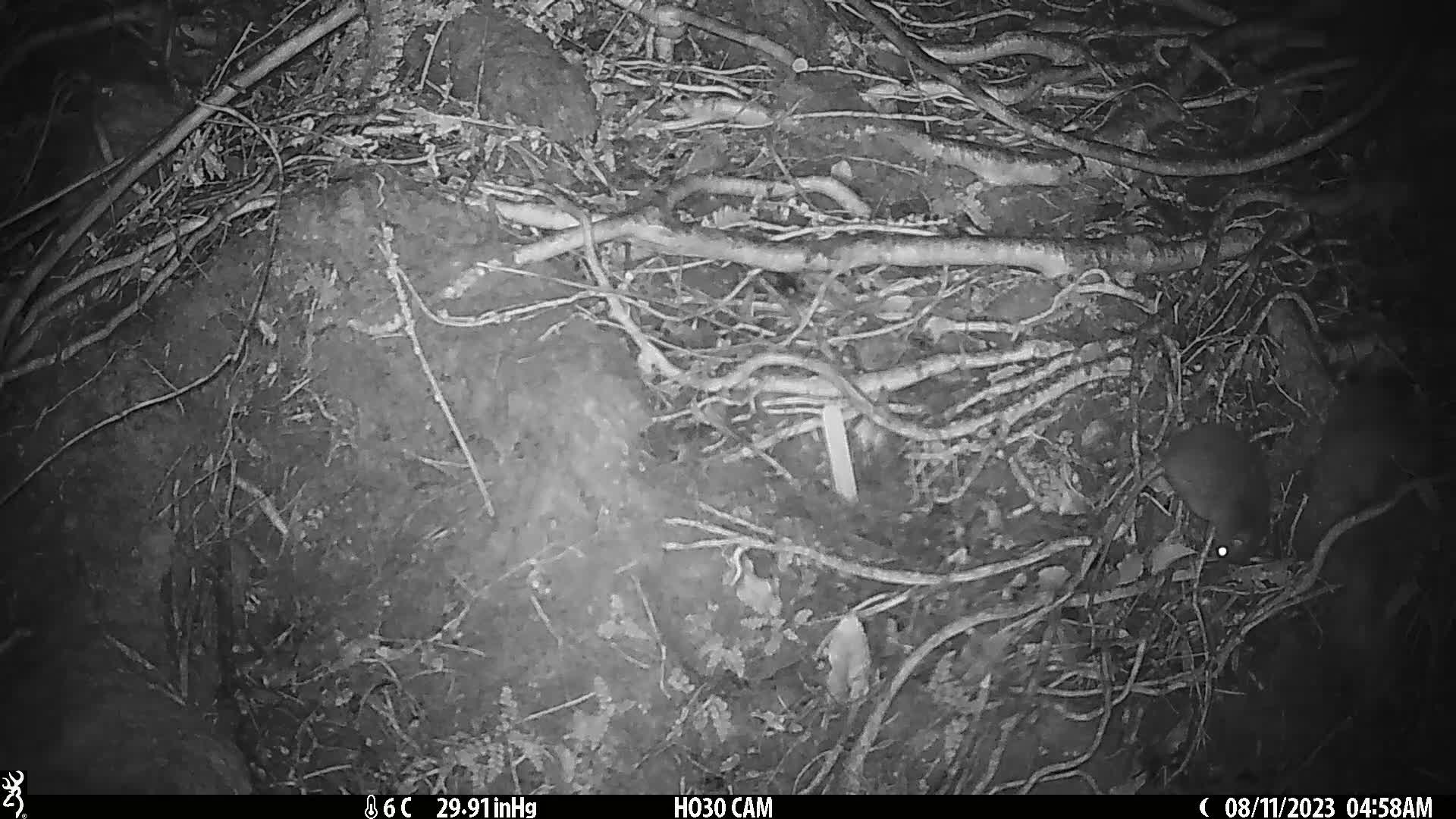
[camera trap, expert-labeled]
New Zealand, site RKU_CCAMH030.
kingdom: Animalia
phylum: Chordata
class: Mammalia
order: Rodentia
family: Muridae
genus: Rattus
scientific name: Rattus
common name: rat